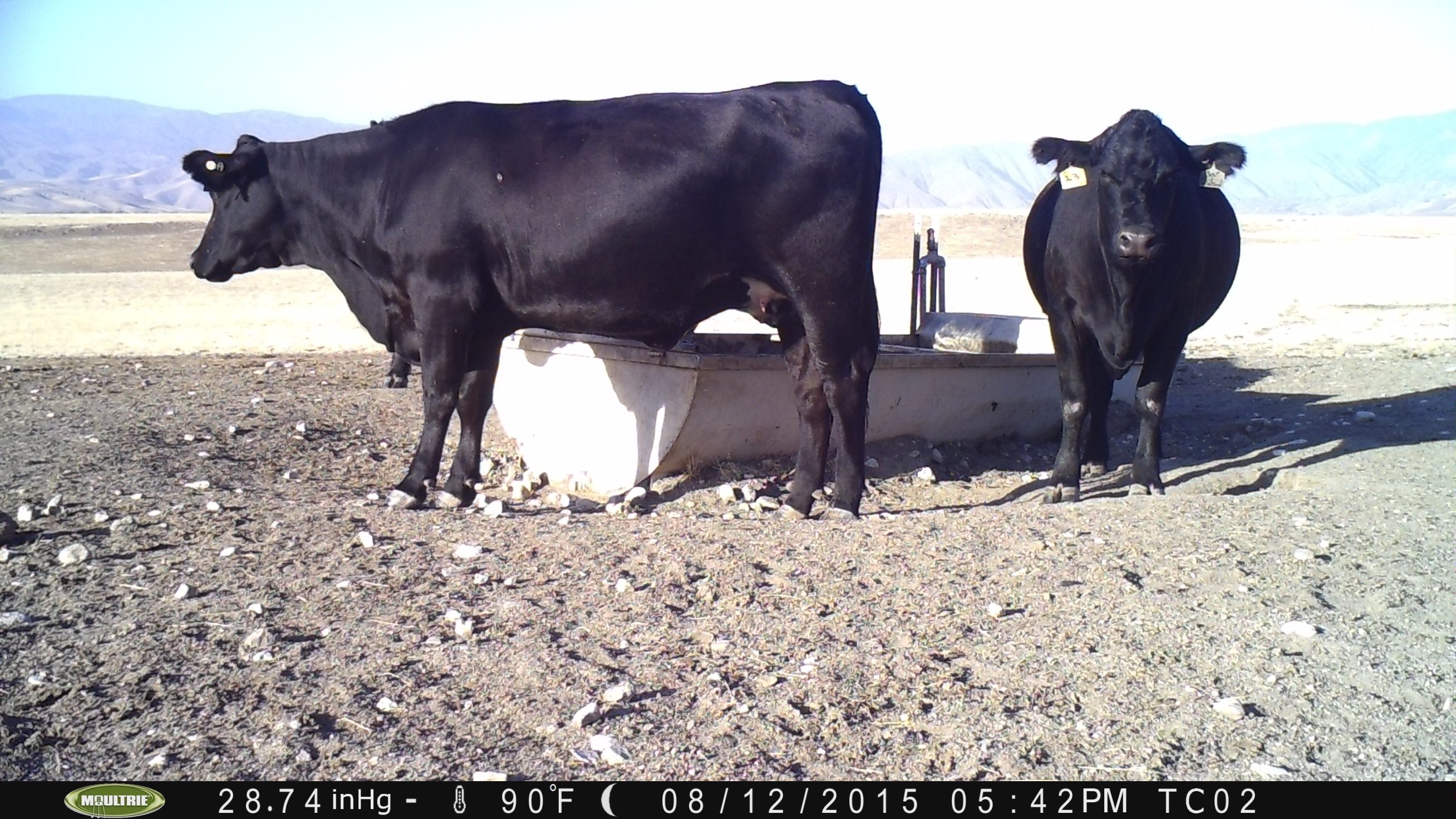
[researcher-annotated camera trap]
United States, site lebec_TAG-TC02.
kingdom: Animalia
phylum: Chordata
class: Mammalia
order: Artiodactyla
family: Bovidae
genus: Bos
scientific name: Bos taurus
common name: domestic cow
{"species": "Bos taurus (domestic cow)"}